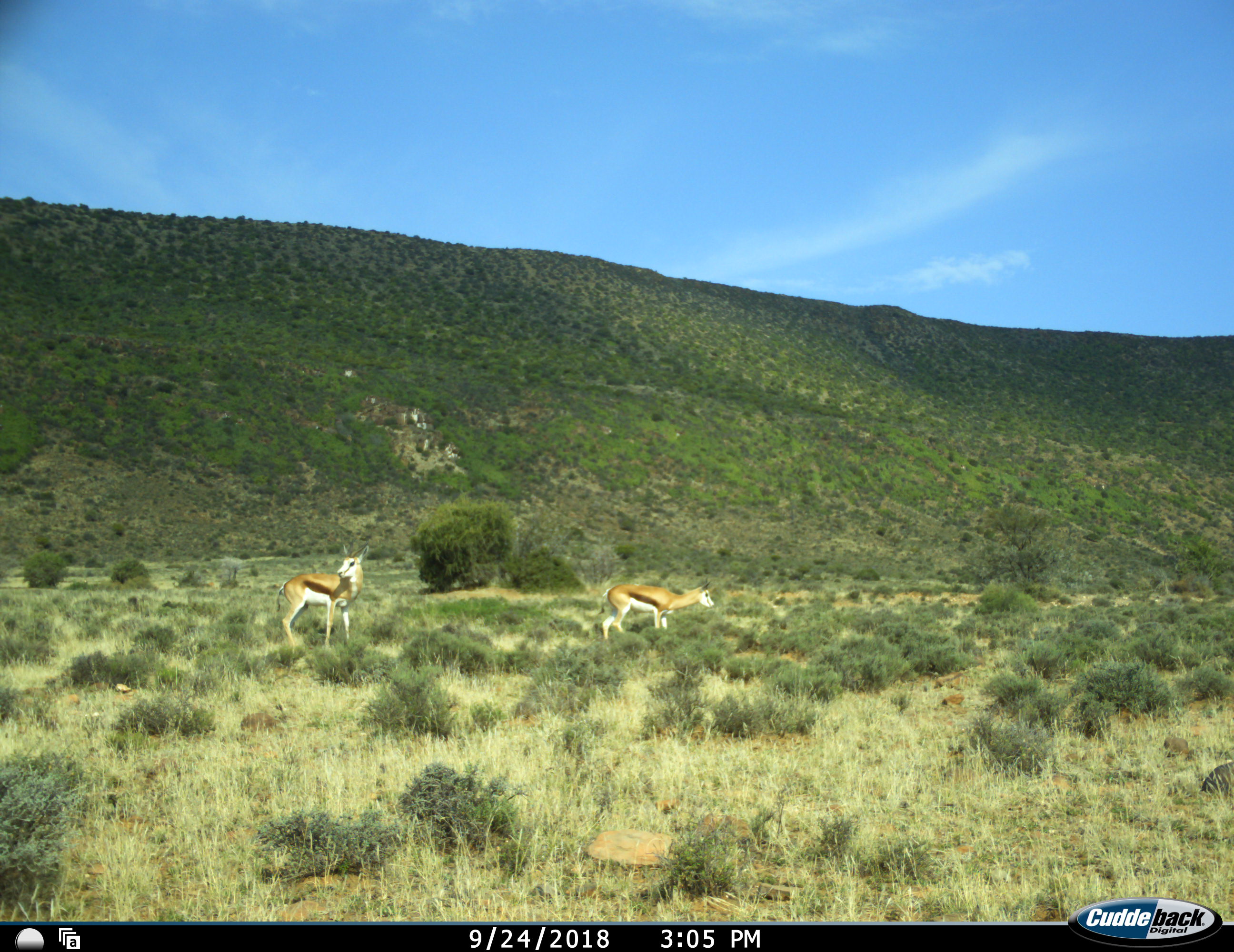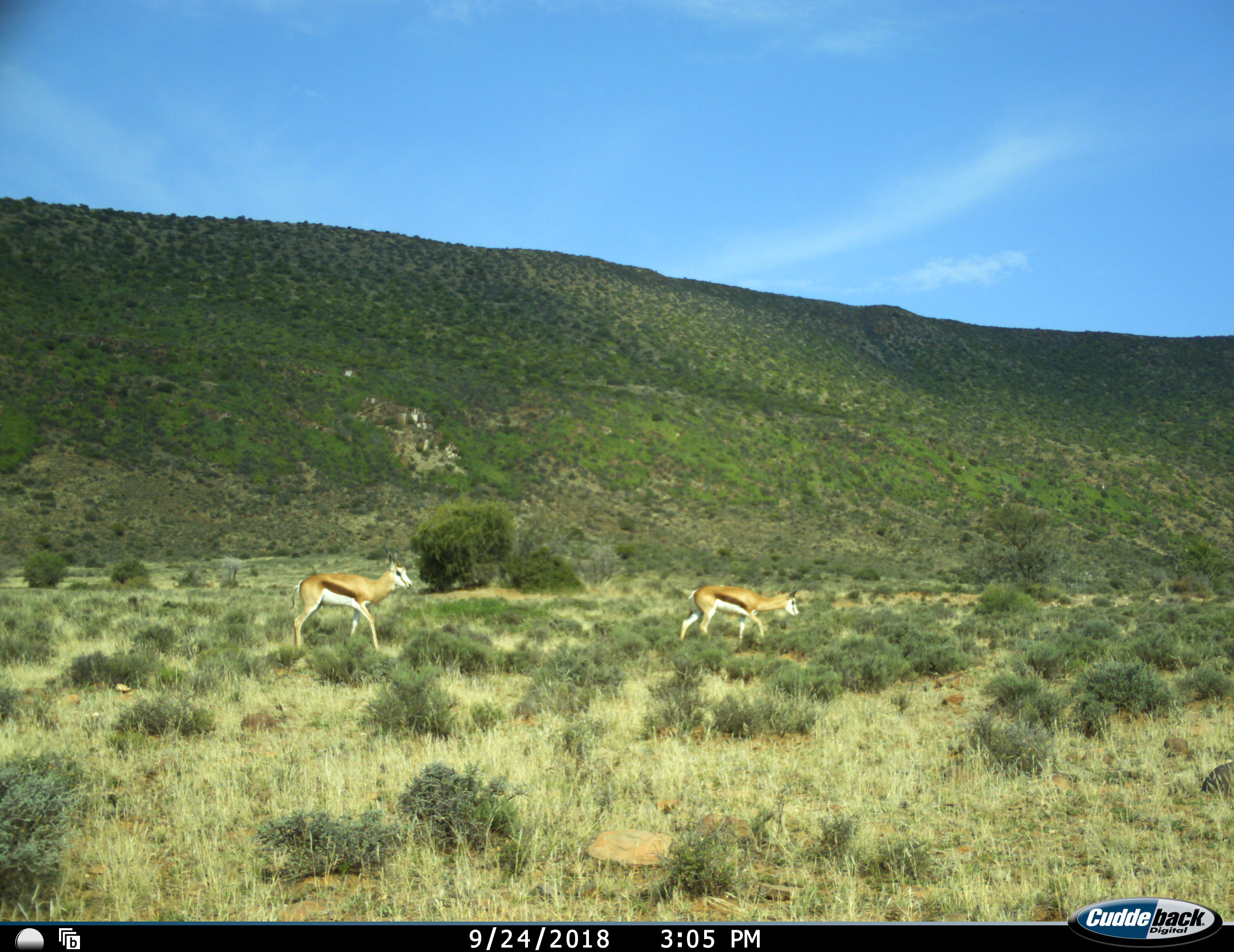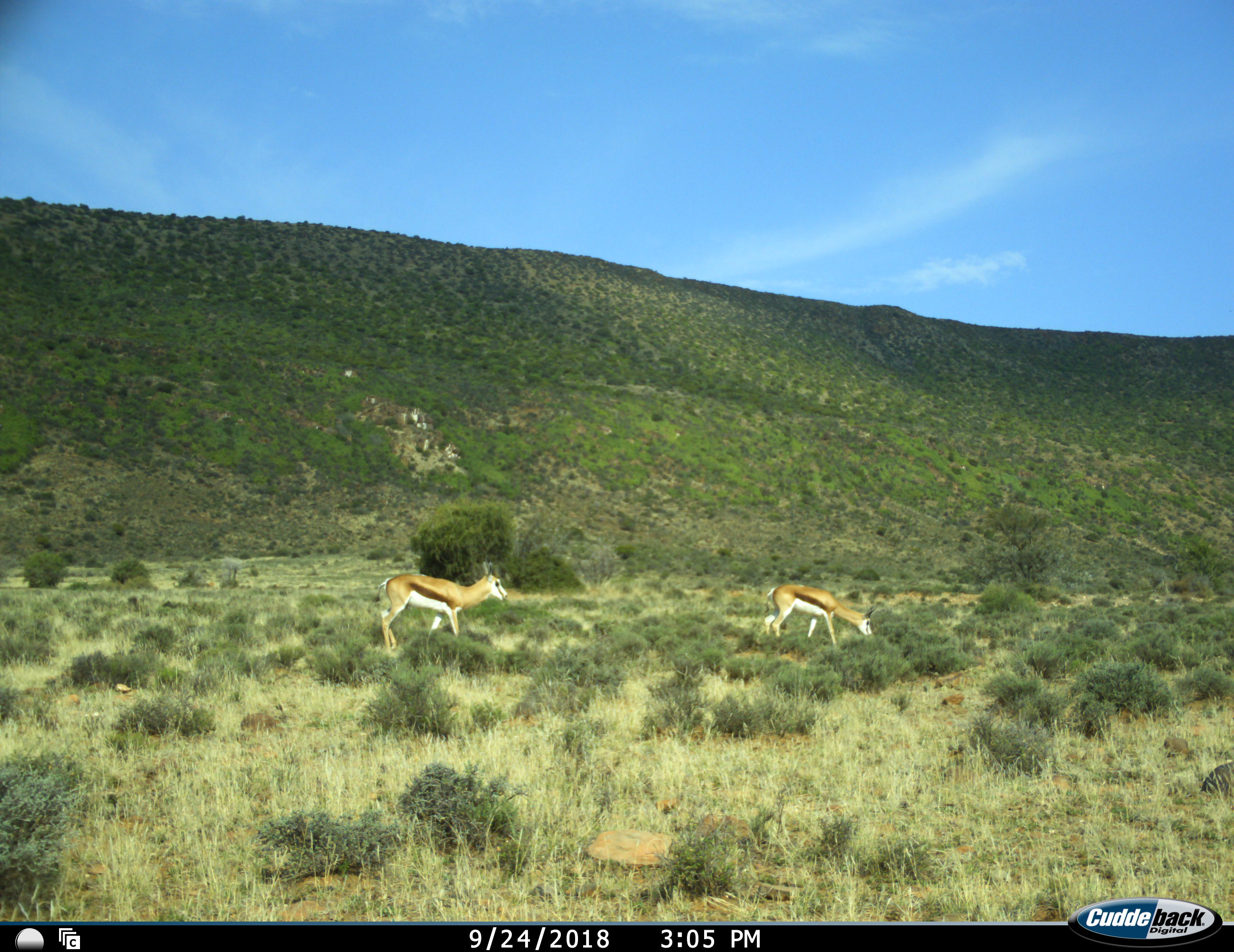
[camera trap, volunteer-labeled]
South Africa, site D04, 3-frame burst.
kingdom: Animalia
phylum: Chordata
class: Mammalia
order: Artiodactyla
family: Bovidae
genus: Antidorcas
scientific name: Antidorcas marsupialis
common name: springbok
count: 2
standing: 30%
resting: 0%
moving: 90%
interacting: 0%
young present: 0%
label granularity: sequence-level